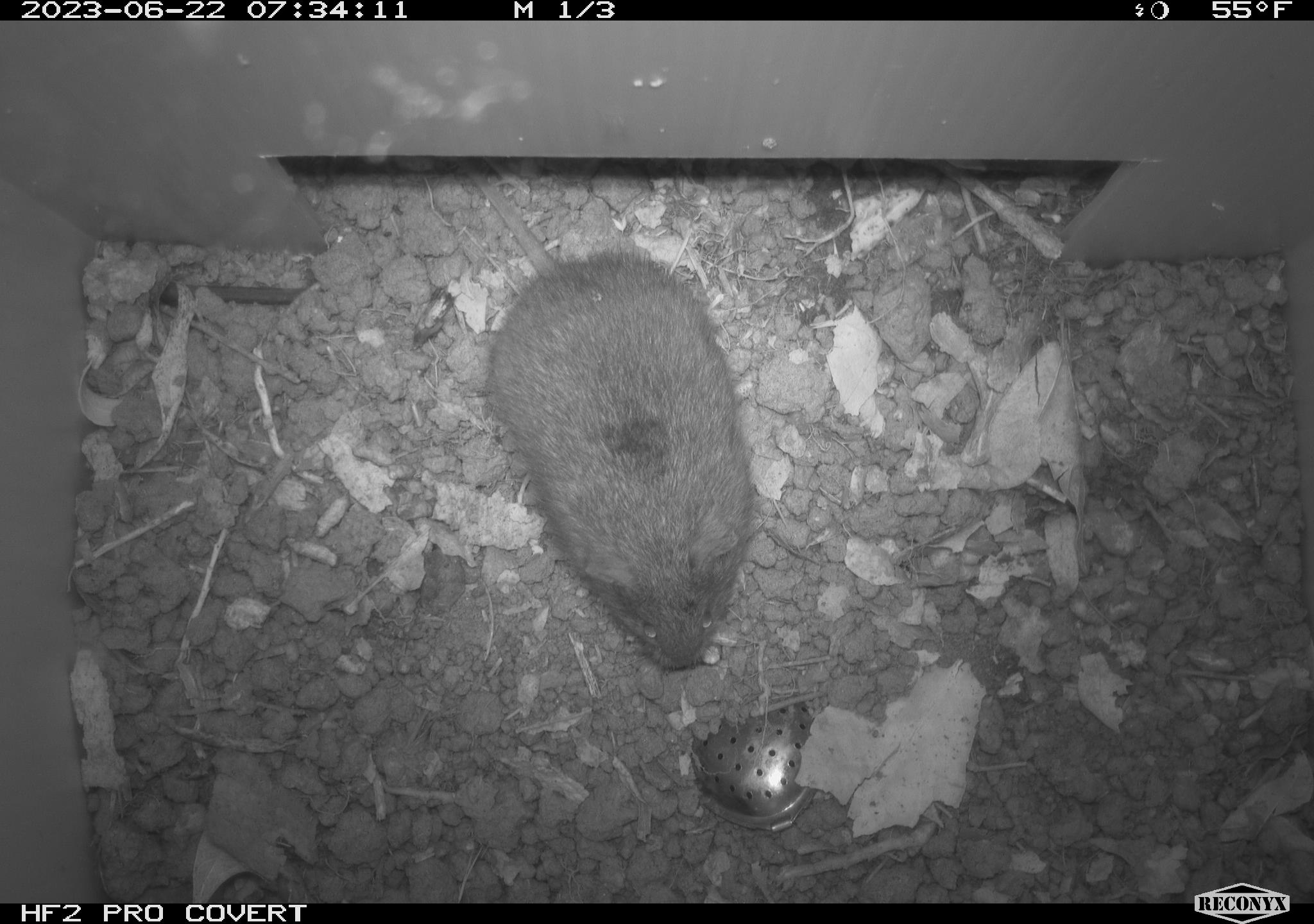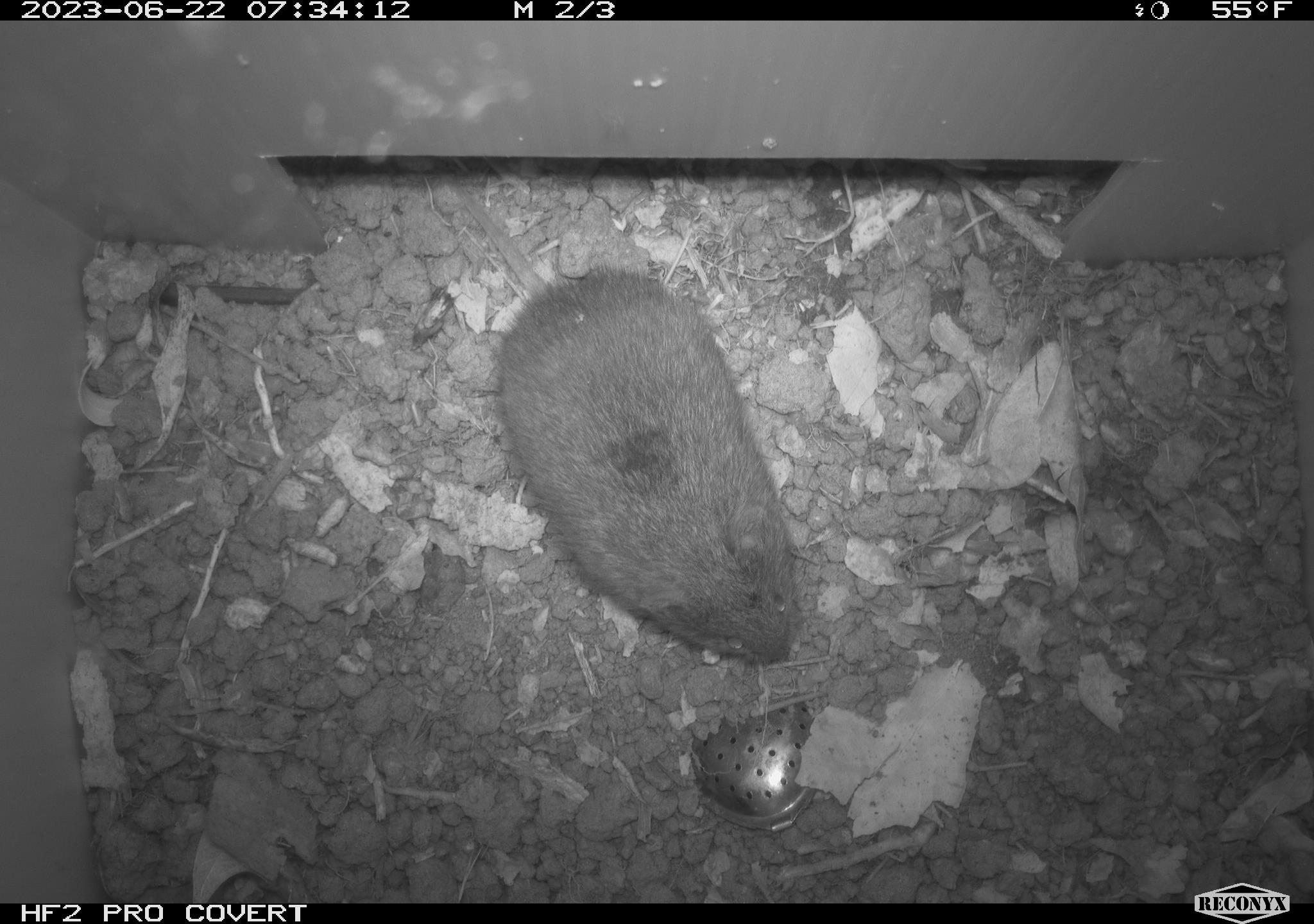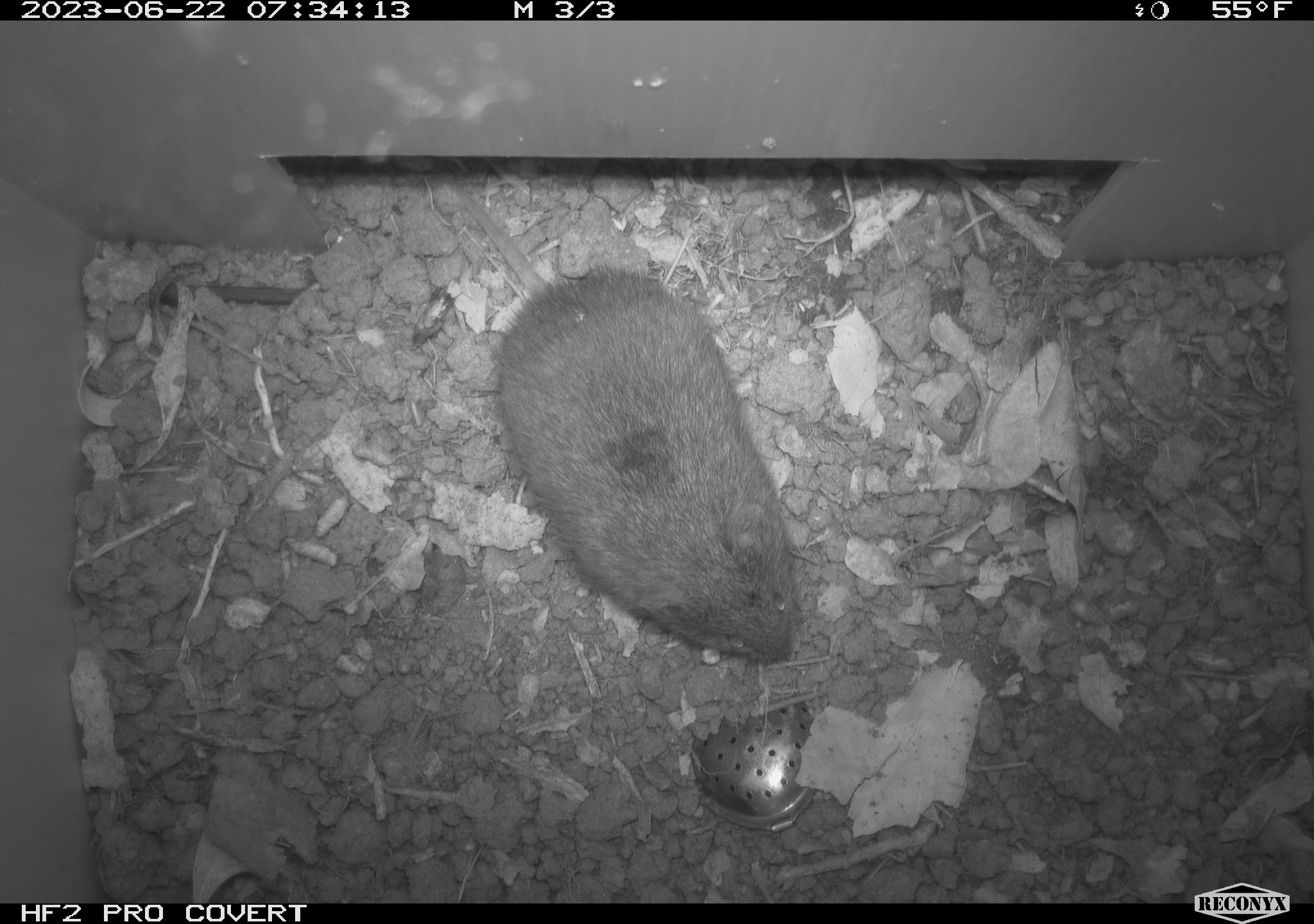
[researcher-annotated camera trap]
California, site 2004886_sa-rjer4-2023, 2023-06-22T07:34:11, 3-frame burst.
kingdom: Animalia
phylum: Chordata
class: Mammalia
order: Rodentia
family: Cricetidae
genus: Microtus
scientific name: Microtus californicus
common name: california vole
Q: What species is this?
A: California vole (Microtus californicus).